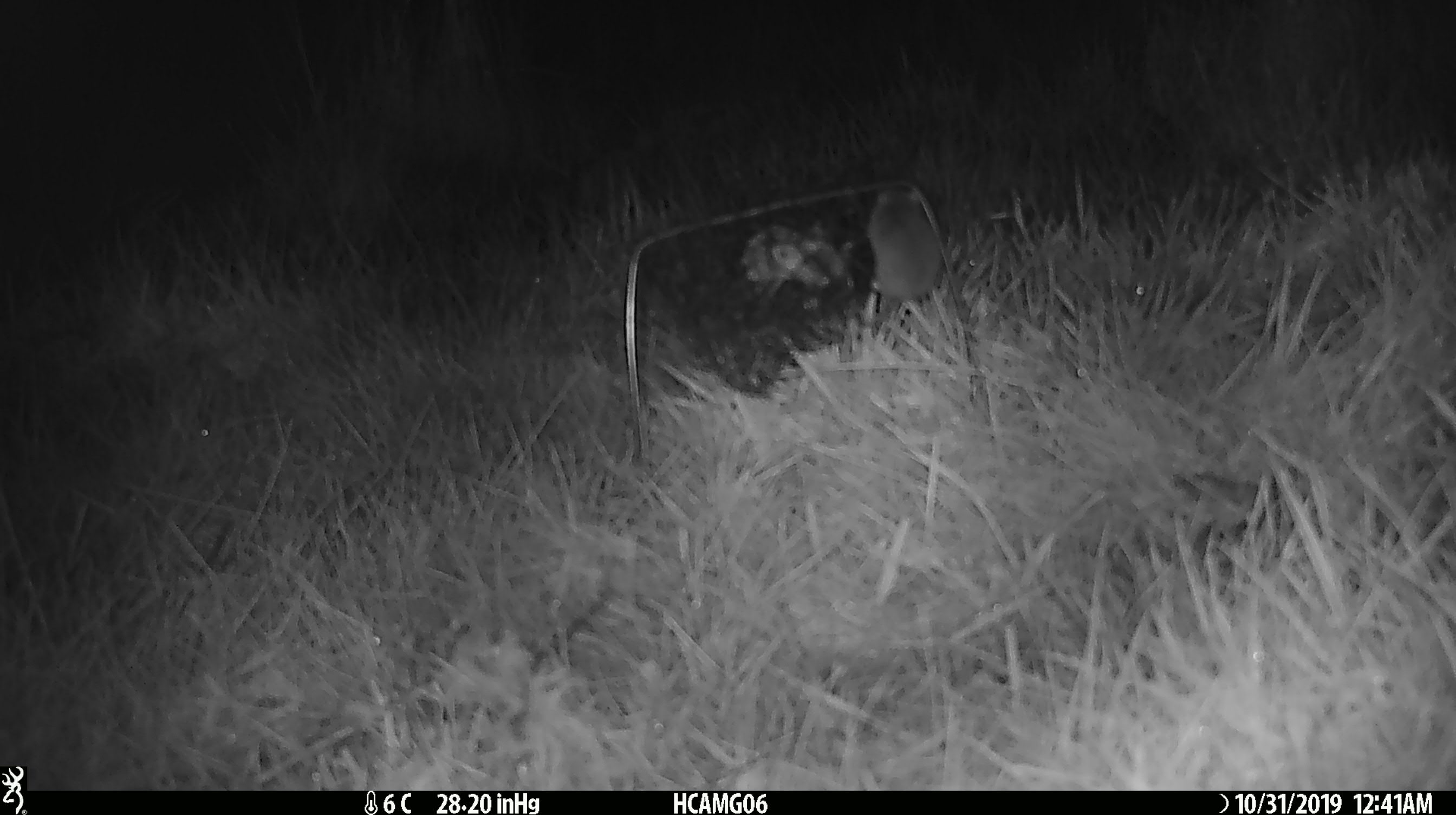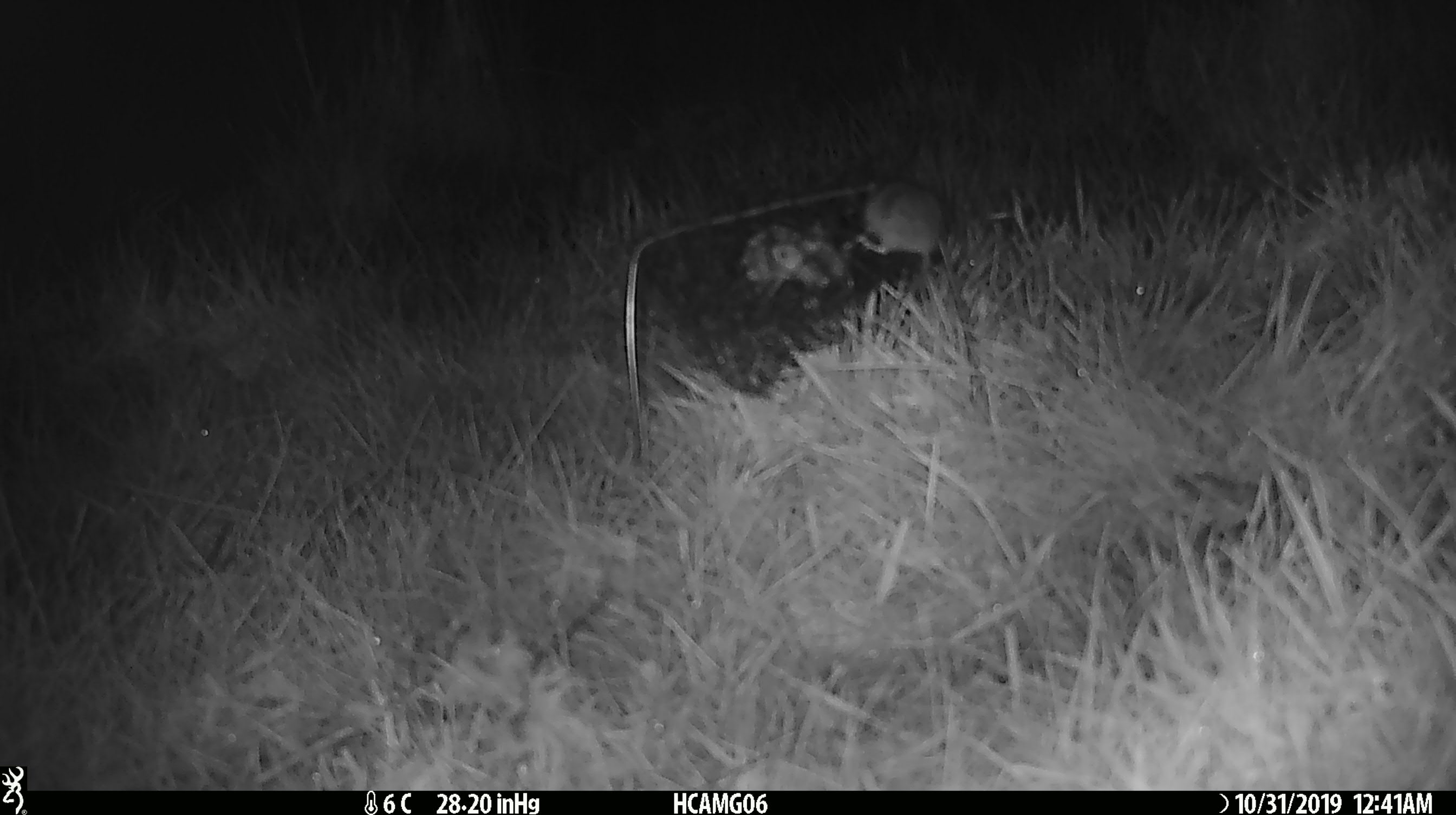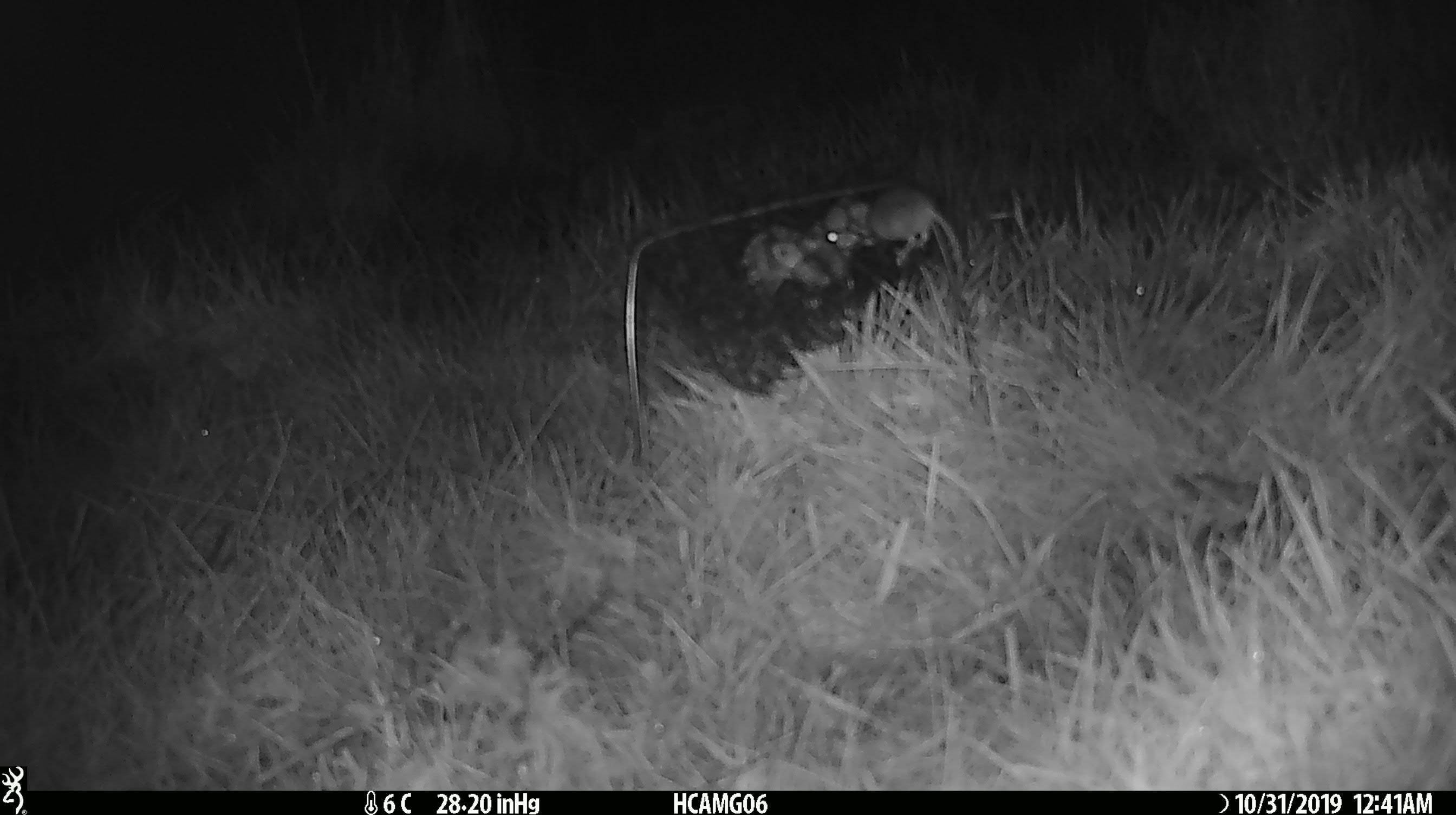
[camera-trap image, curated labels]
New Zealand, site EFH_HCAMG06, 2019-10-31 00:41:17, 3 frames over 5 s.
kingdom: Animalia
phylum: Chordata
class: Mammalia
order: Rodentia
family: Muridae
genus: Mus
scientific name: Mus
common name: mouse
Mouse (Mus).